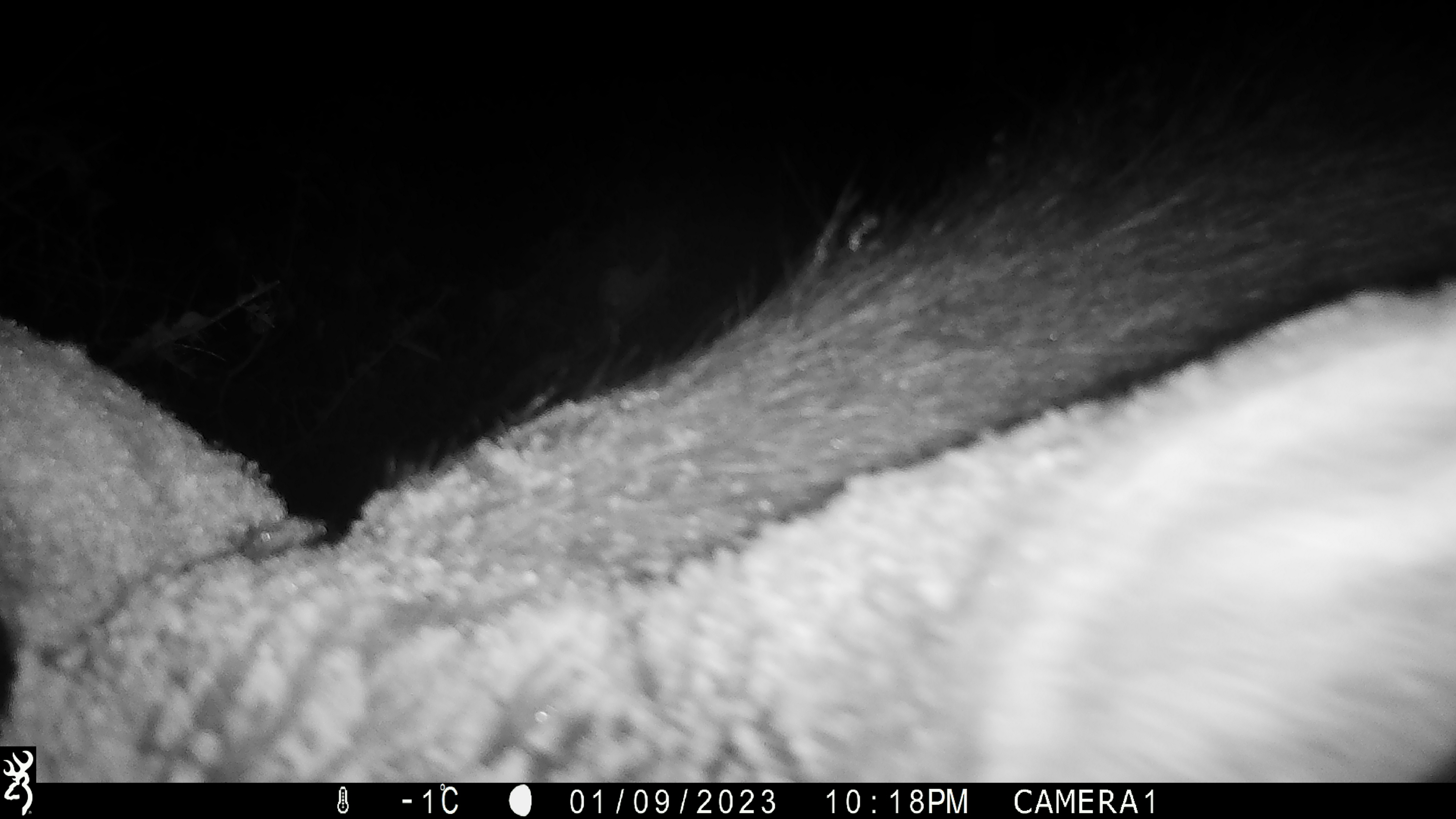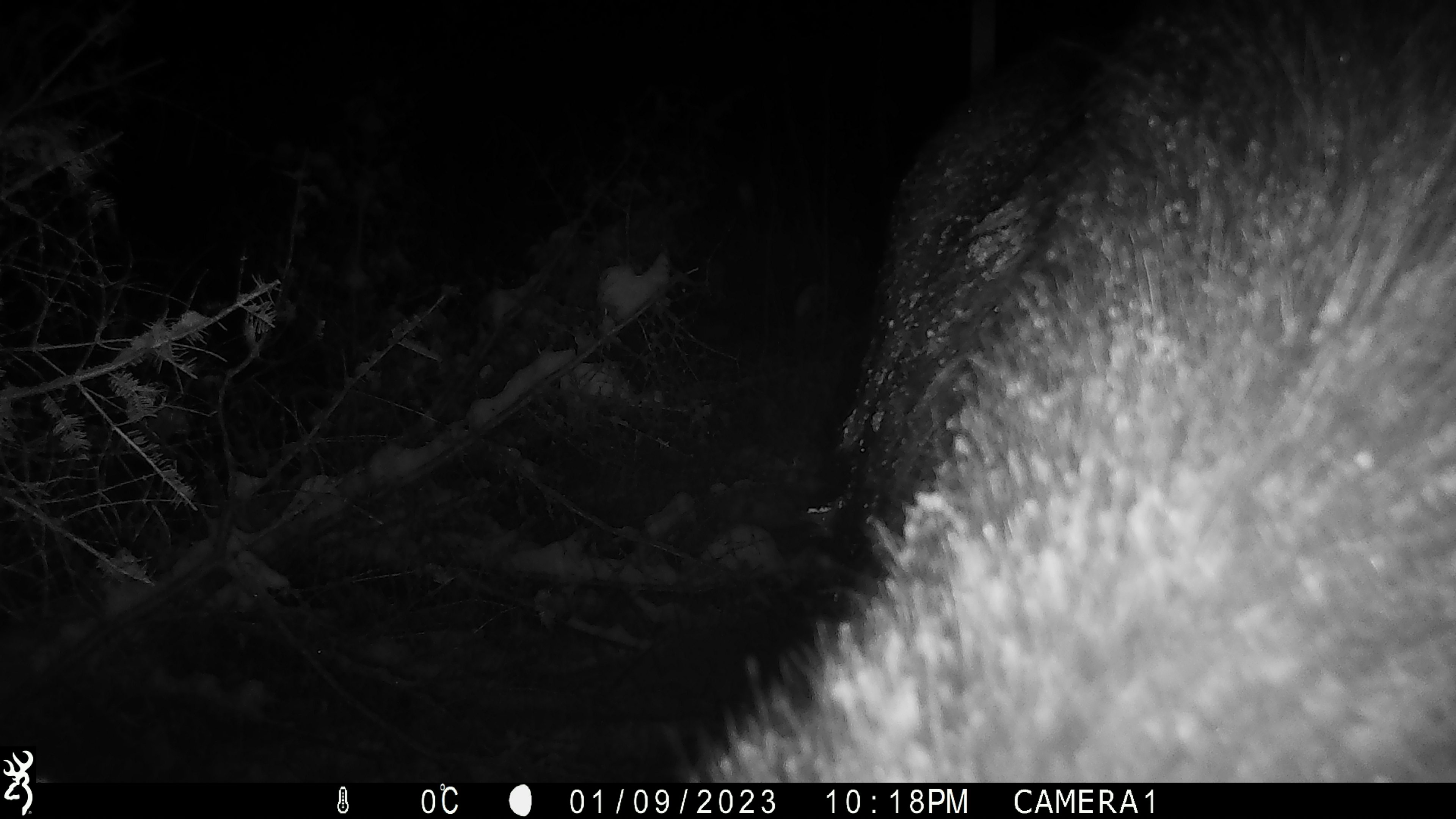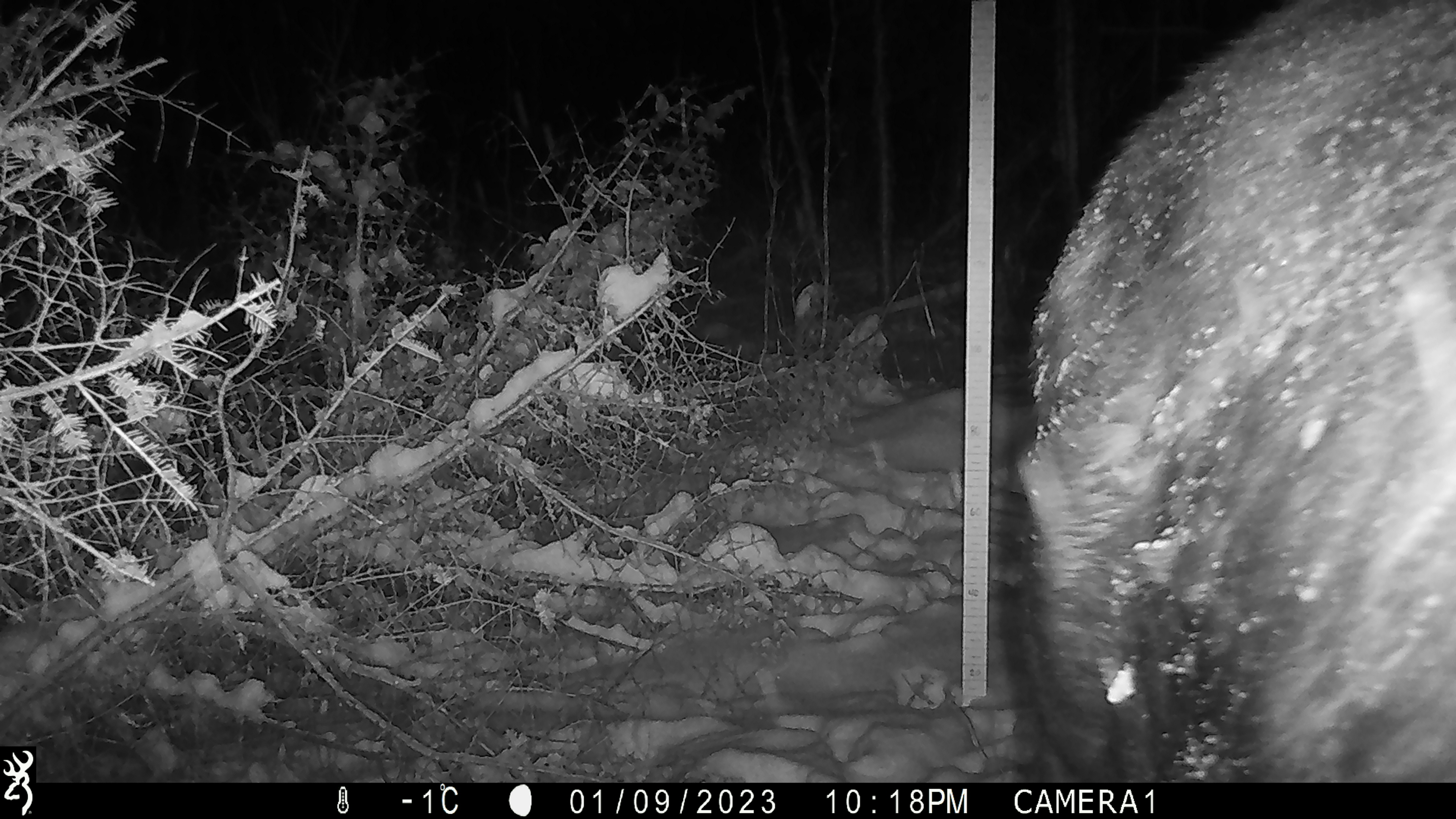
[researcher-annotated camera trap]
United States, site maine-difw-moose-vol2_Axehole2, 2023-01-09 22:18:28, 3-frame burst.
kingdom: Animalia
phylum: Chordata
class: Mammalia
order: Artiodactyla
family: Cervidae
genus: Alces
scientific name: Alces alces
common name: moose